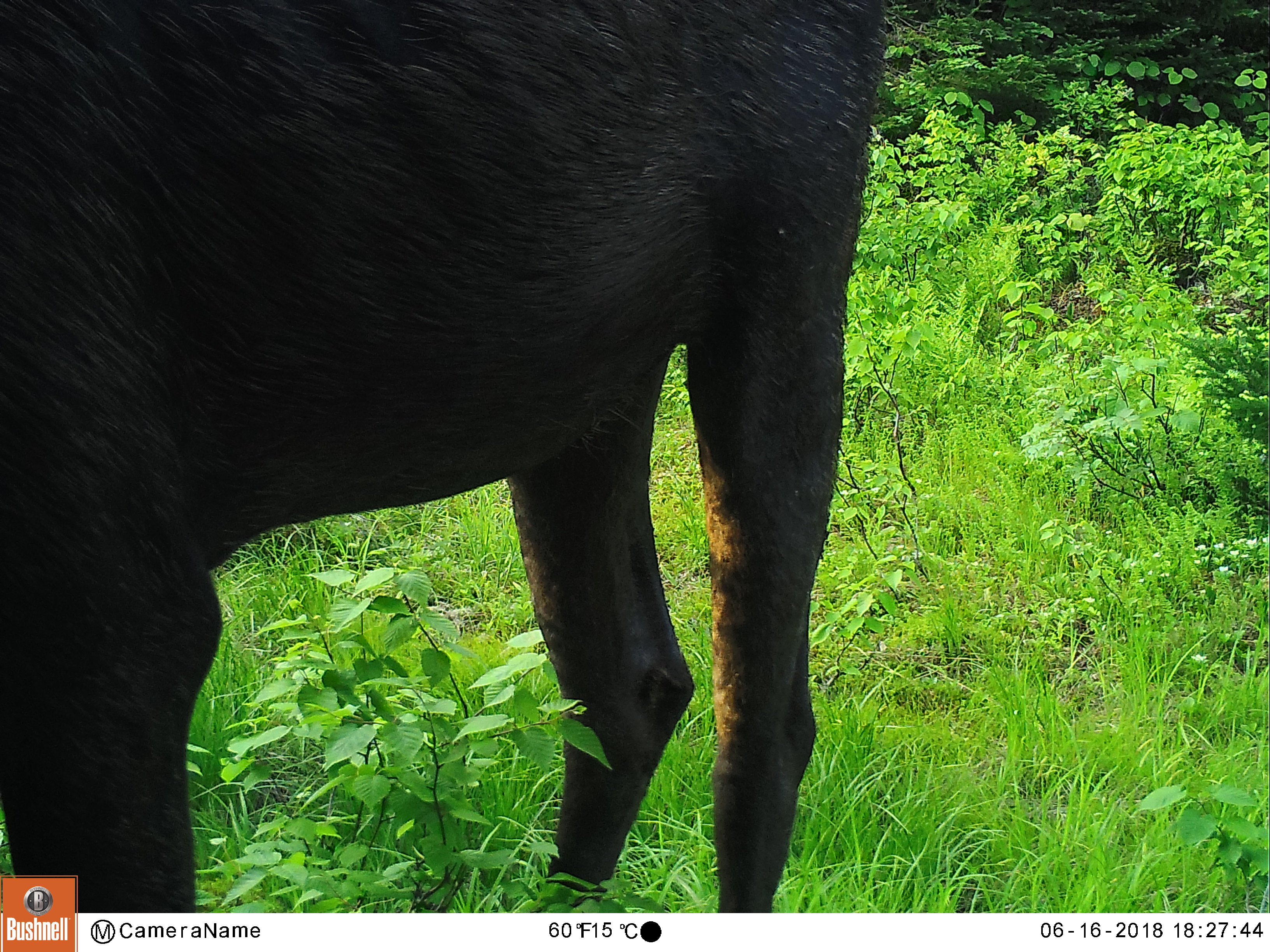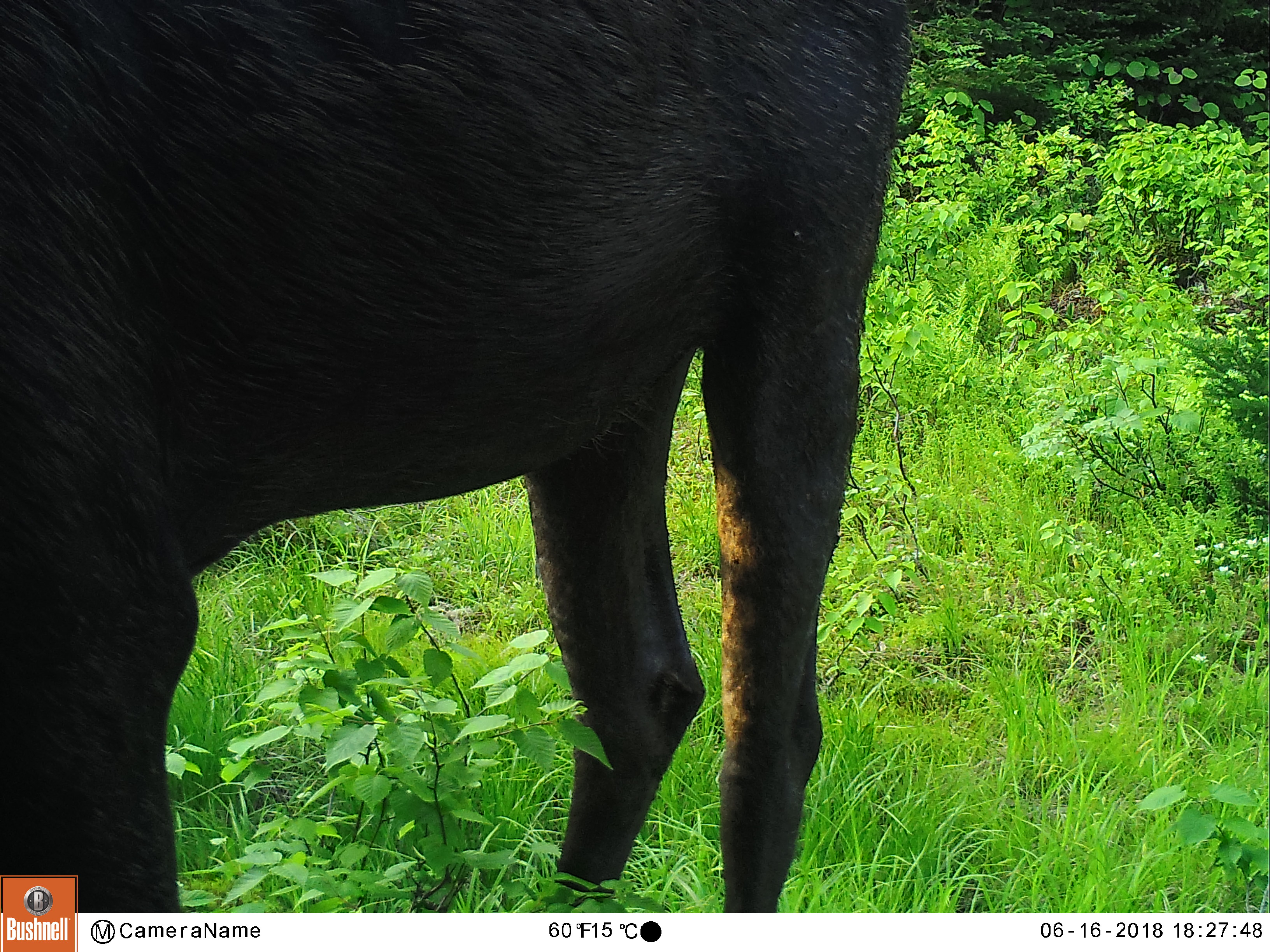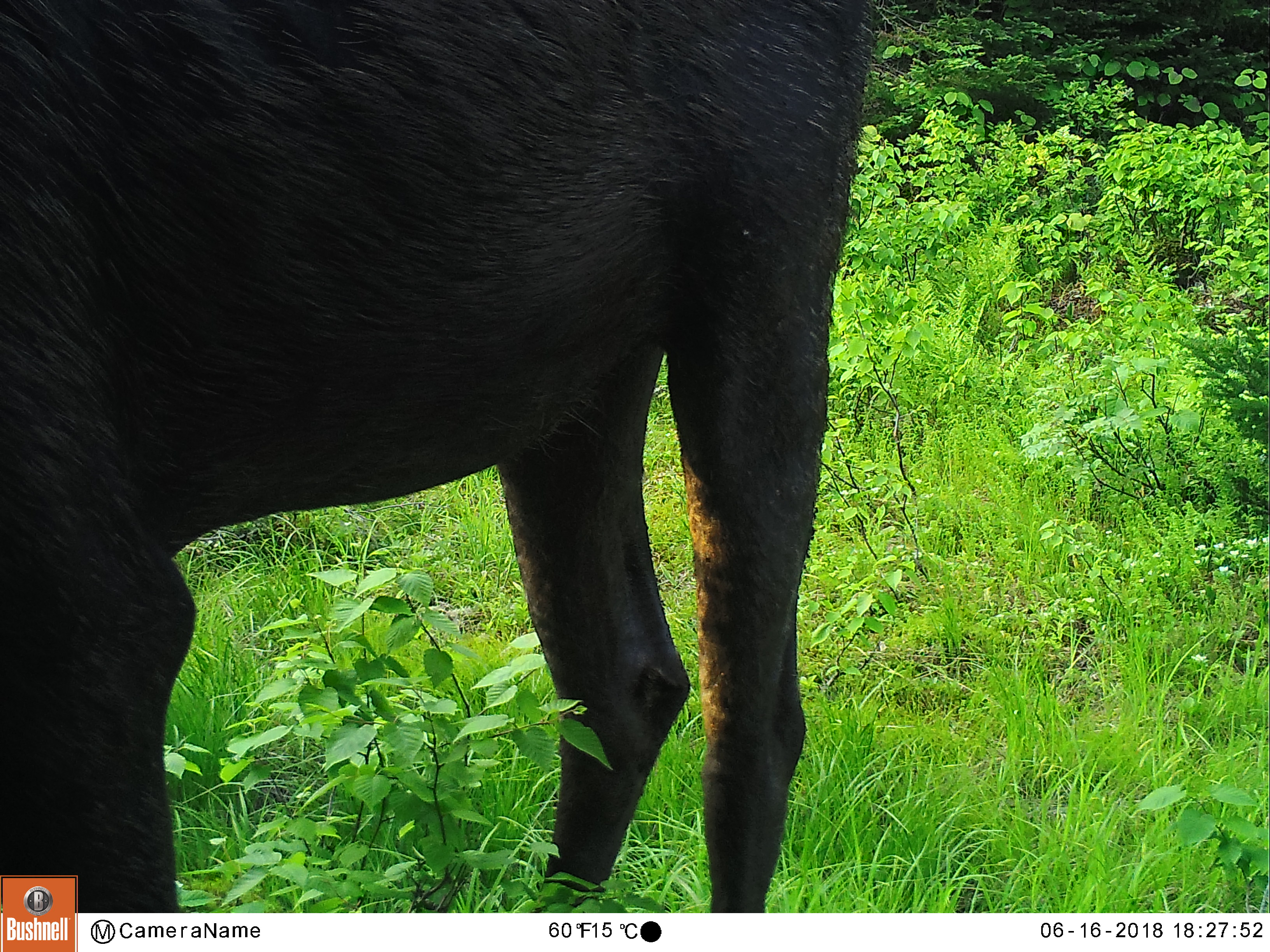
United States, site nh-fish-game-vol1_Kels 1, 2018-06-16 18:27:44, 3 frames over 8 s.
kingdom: Animalia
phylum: Chordata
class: Mammalia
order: Artiodactyla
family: Cervidae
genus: Alces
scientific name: Alces alces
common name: moose